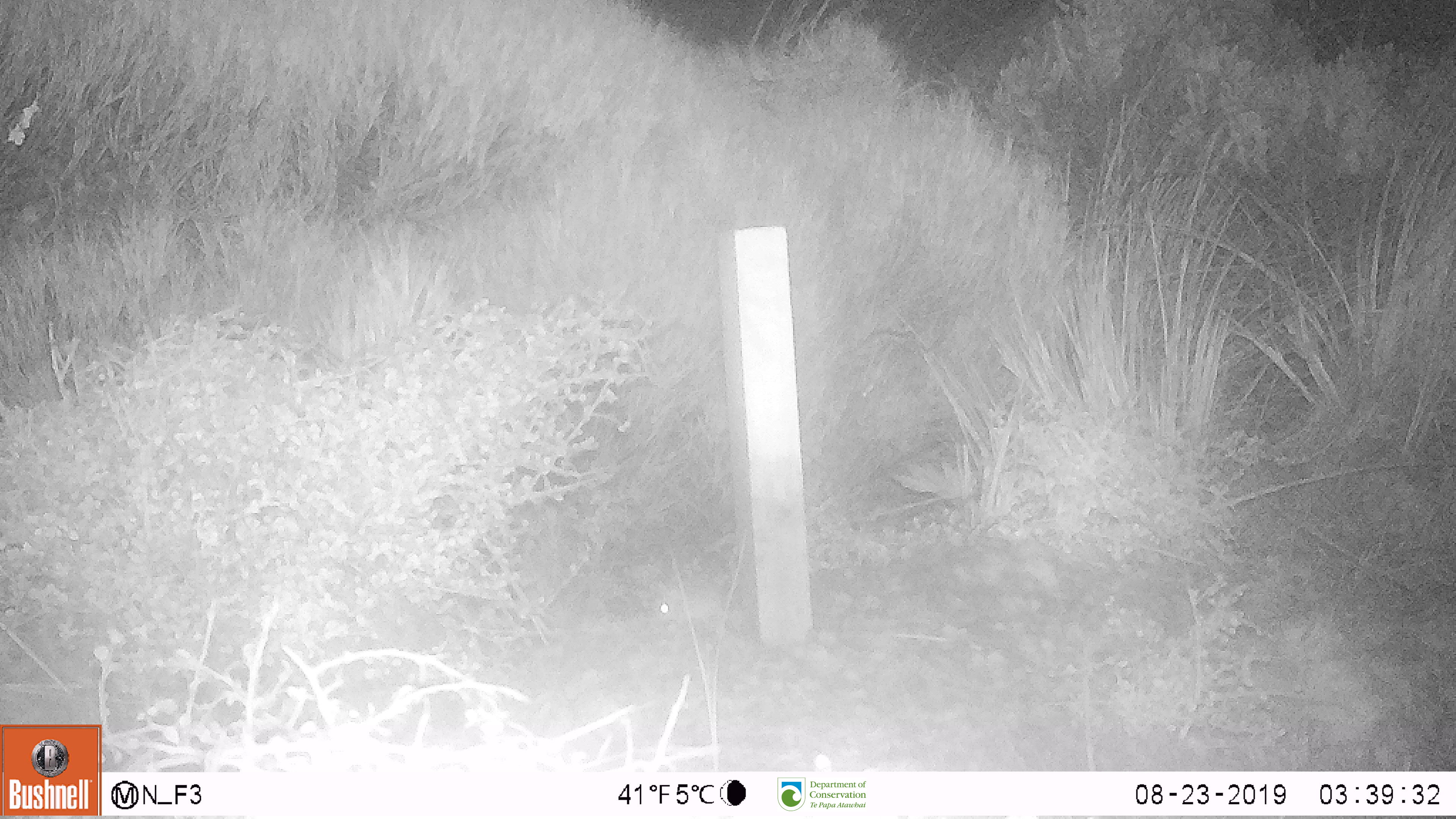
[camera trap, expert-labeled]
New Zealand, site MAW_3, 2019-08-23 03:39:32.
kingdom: Animalia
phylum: Chordata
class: Mammalia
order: Rodentia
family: Muridae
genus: Mus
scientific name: Mus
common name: mouse